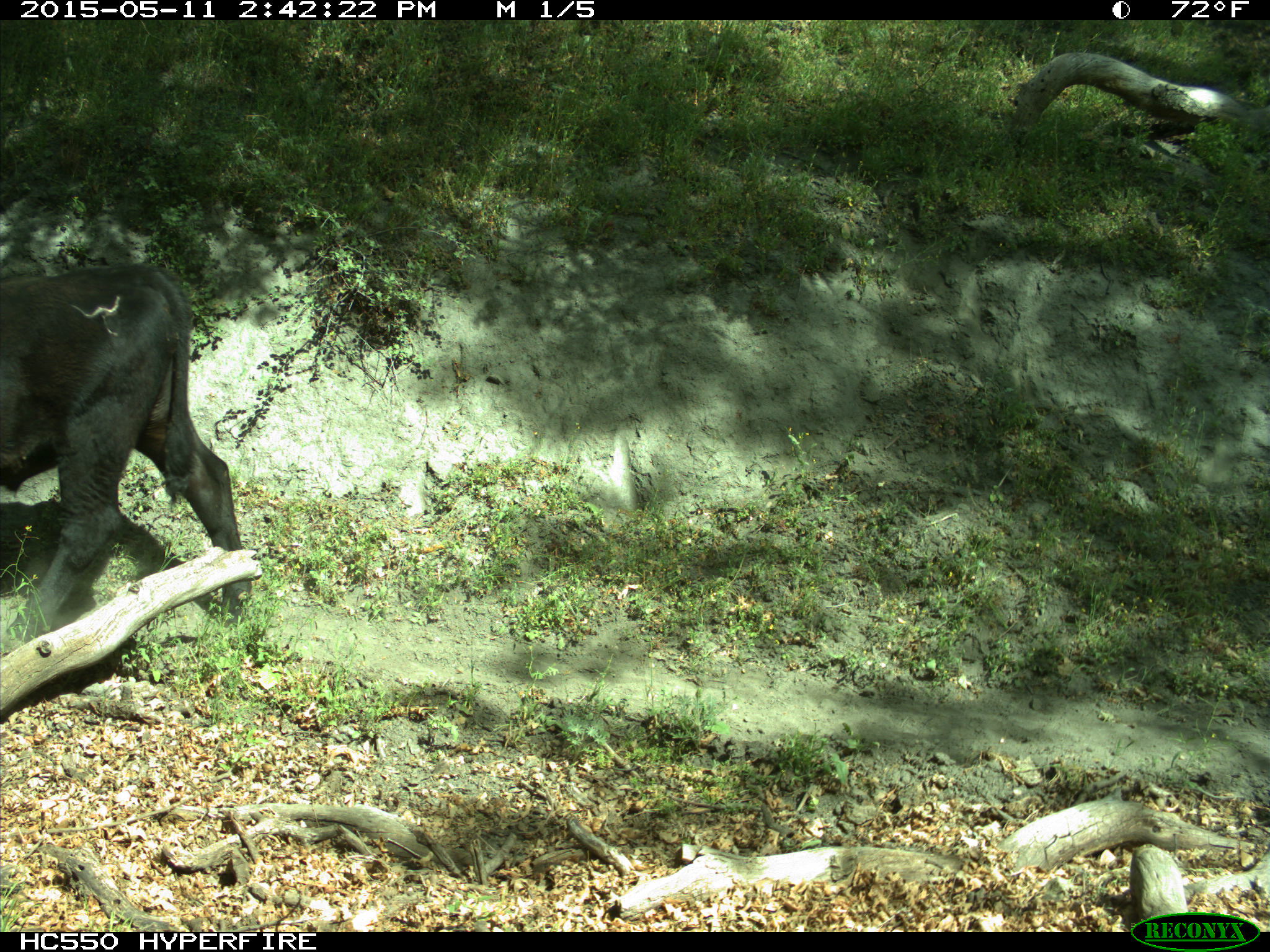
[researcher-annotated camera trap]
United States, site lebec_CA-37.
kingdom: Animalia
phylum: Chordata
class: Mammalia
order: Artiodactyla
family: Bovidae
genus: Bos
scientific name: Bos taurus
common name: domestic cow